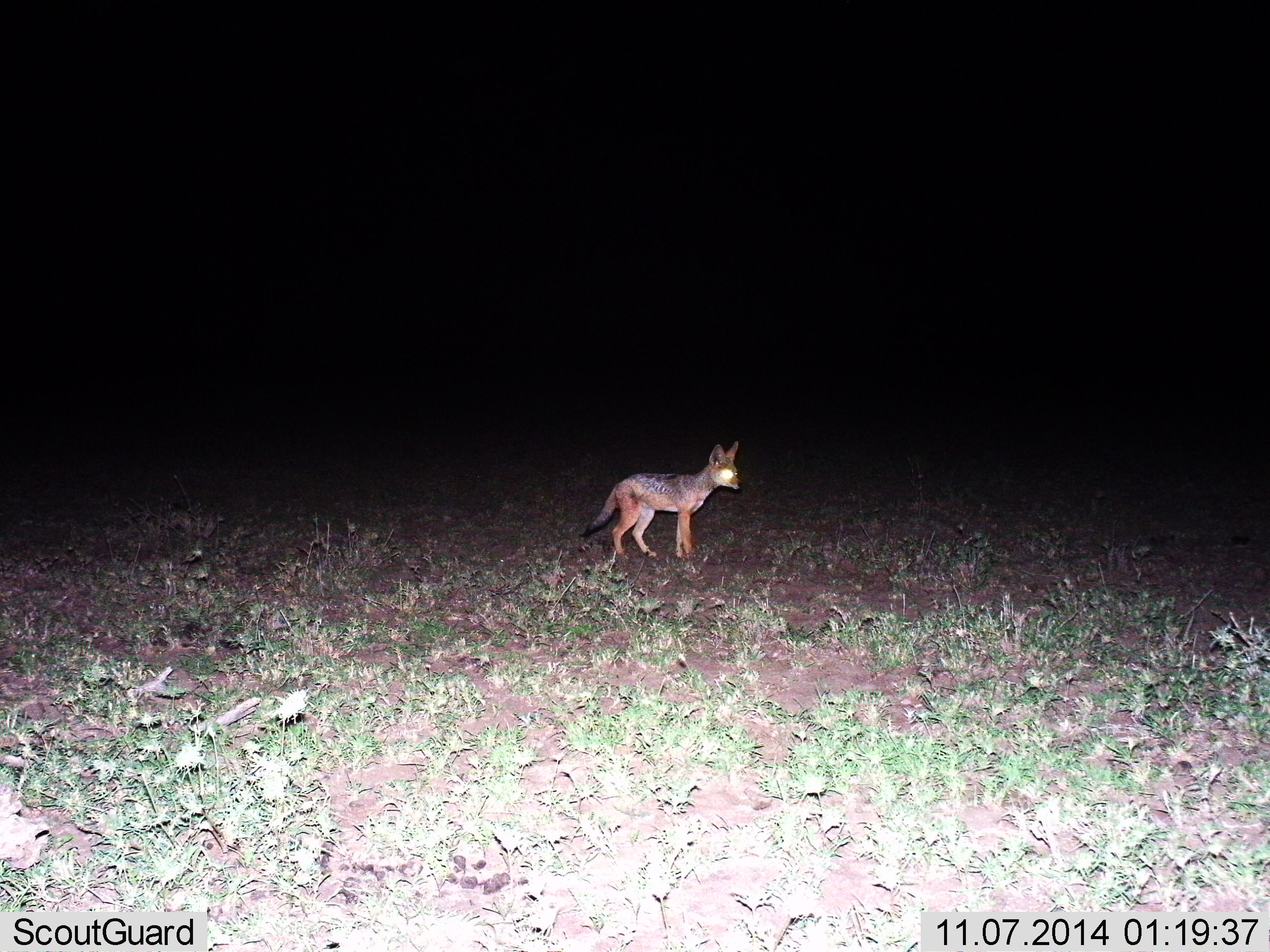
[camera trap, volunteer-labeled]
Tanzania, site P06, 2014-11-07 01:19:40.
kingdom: Animalia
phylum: Chordata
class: Mammalia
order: Carnivora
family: Canidae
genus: Lupulella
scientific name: Lupulella mesomelas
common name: black-backed jackal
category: jackal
Jackal (black-backed jackal) (Lupulella mesomelas), count 1. Behavior (volunteer vote fractions): standing 90%, resting 0%, moving 10%, interacting 0%. Young present (vote fraction): 10%. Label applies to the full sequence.